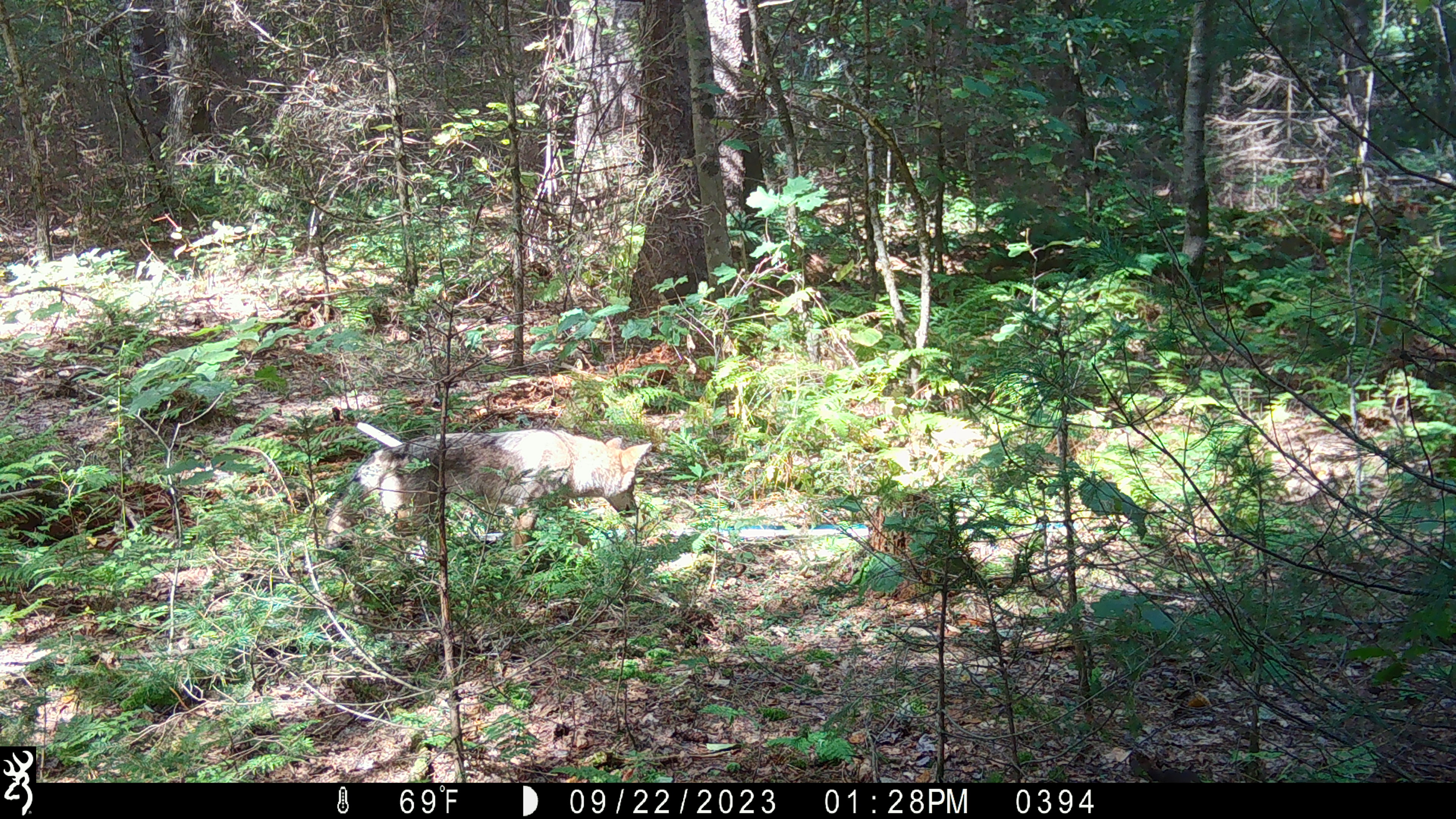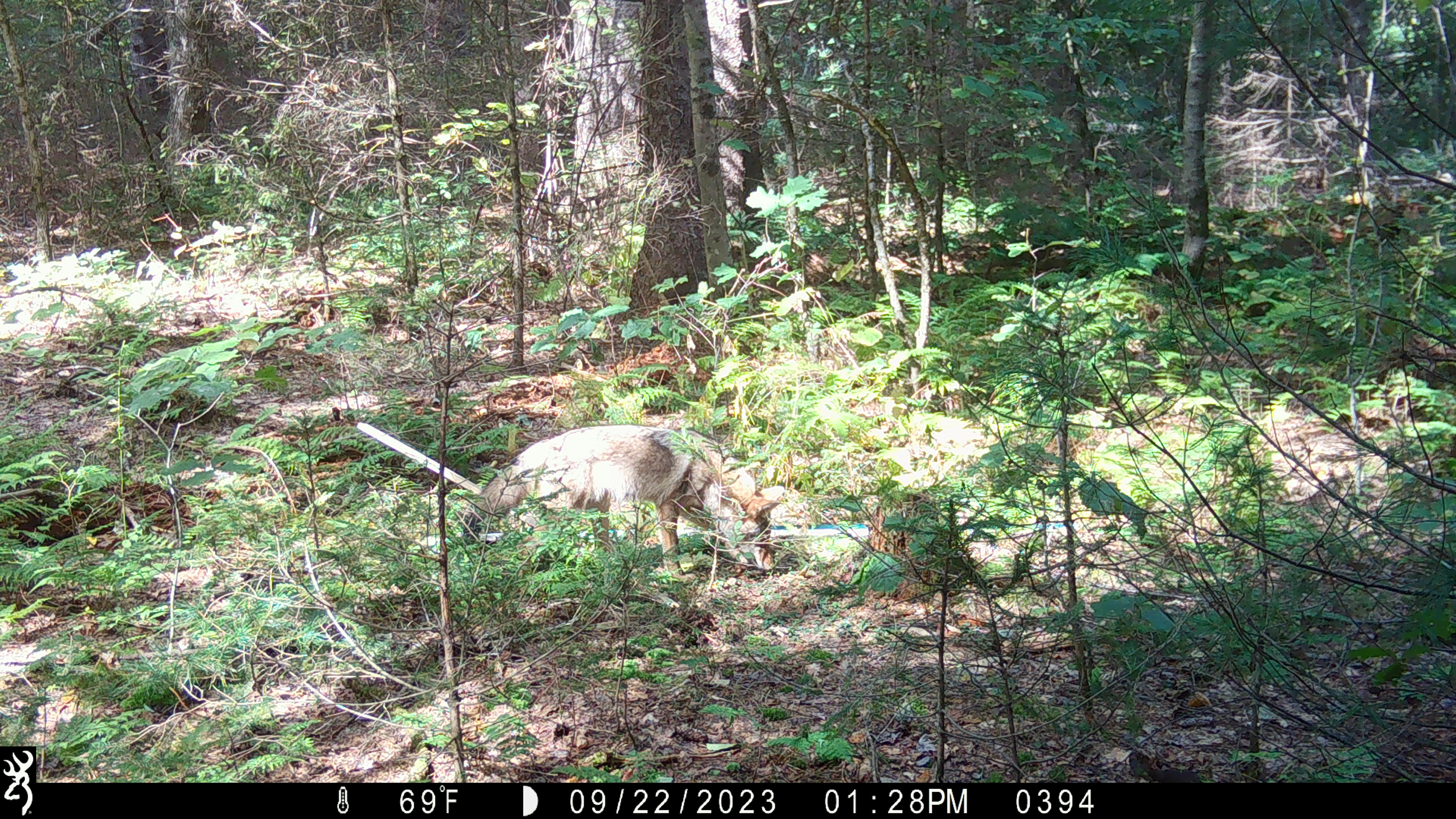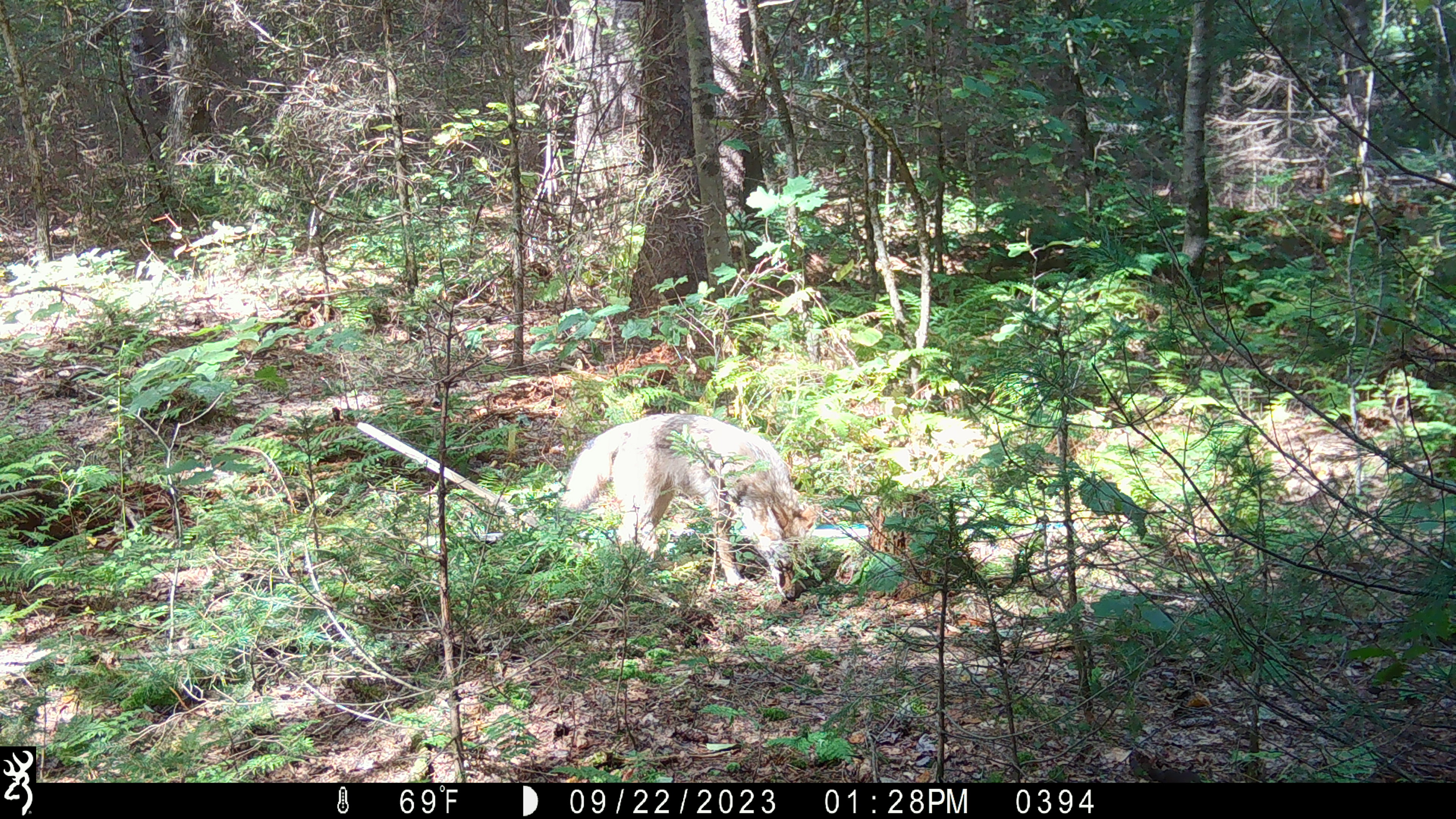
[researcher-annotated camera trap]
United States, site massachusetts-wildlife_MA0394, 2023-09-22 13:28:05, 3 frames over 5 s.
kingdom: Animalia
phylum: Chordata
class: Mammalia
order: Carnivora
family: Canidae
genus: Canis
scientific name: Canis latrans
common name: coyote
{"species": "coyote (Canis latrans)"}